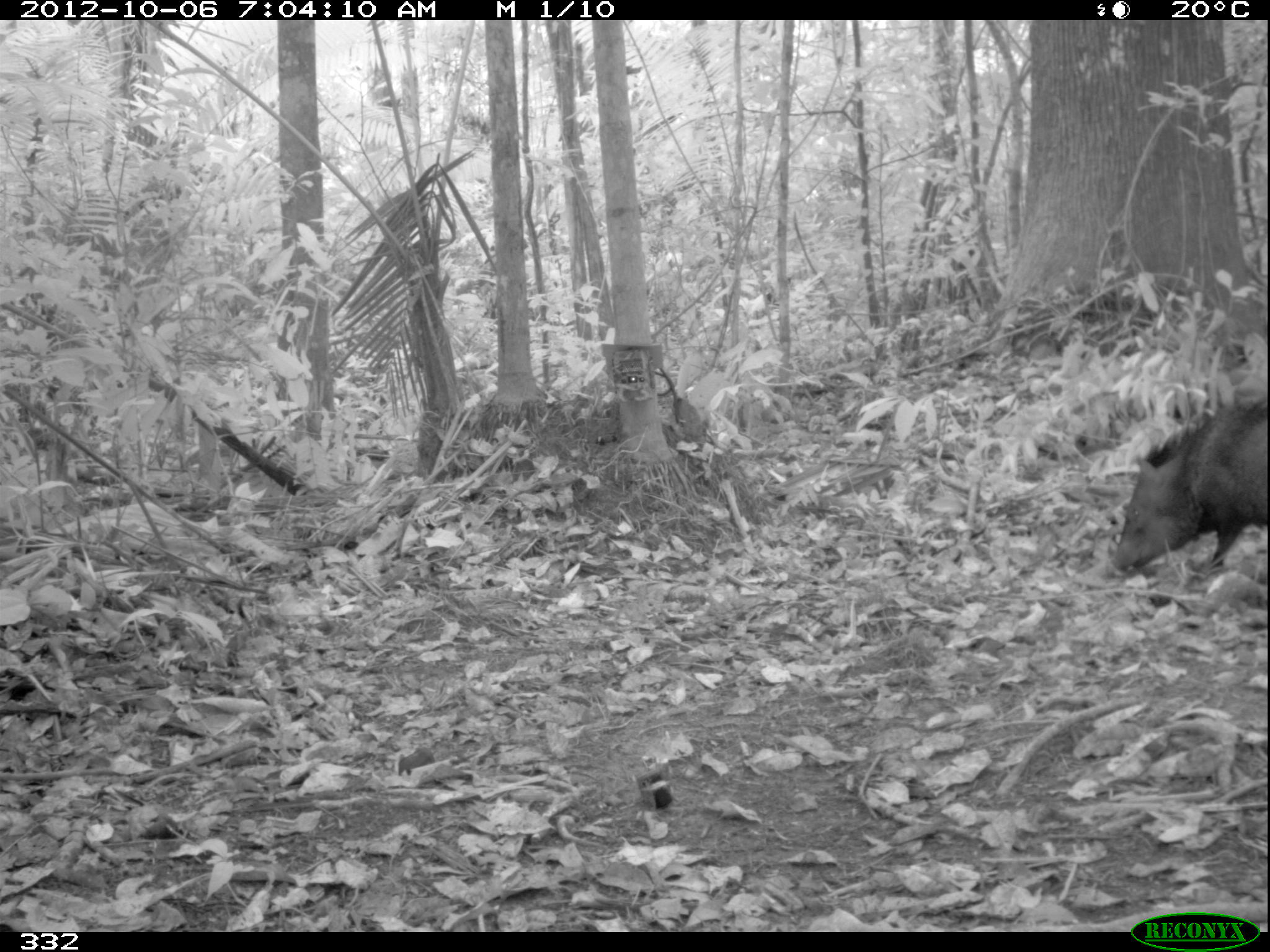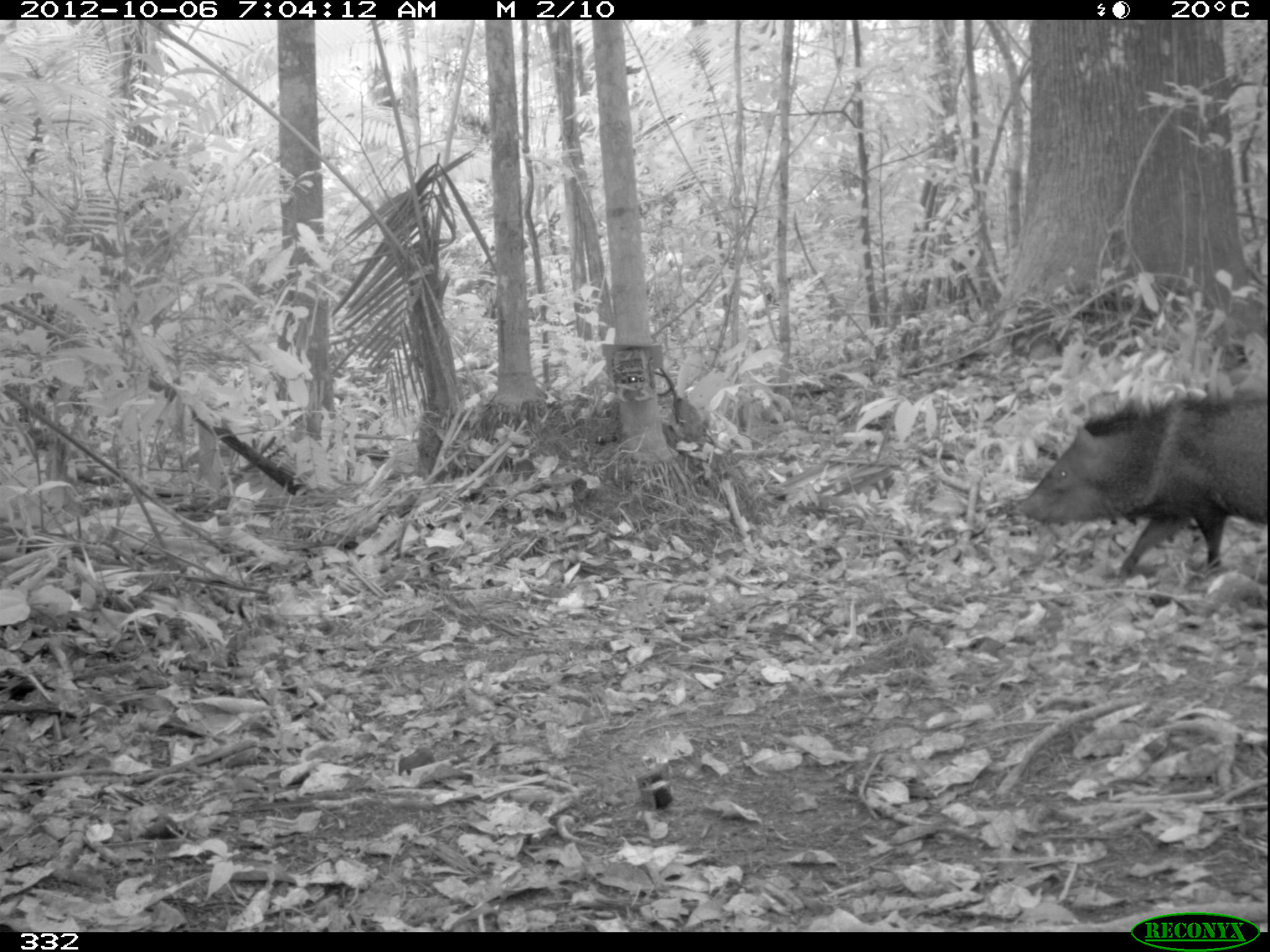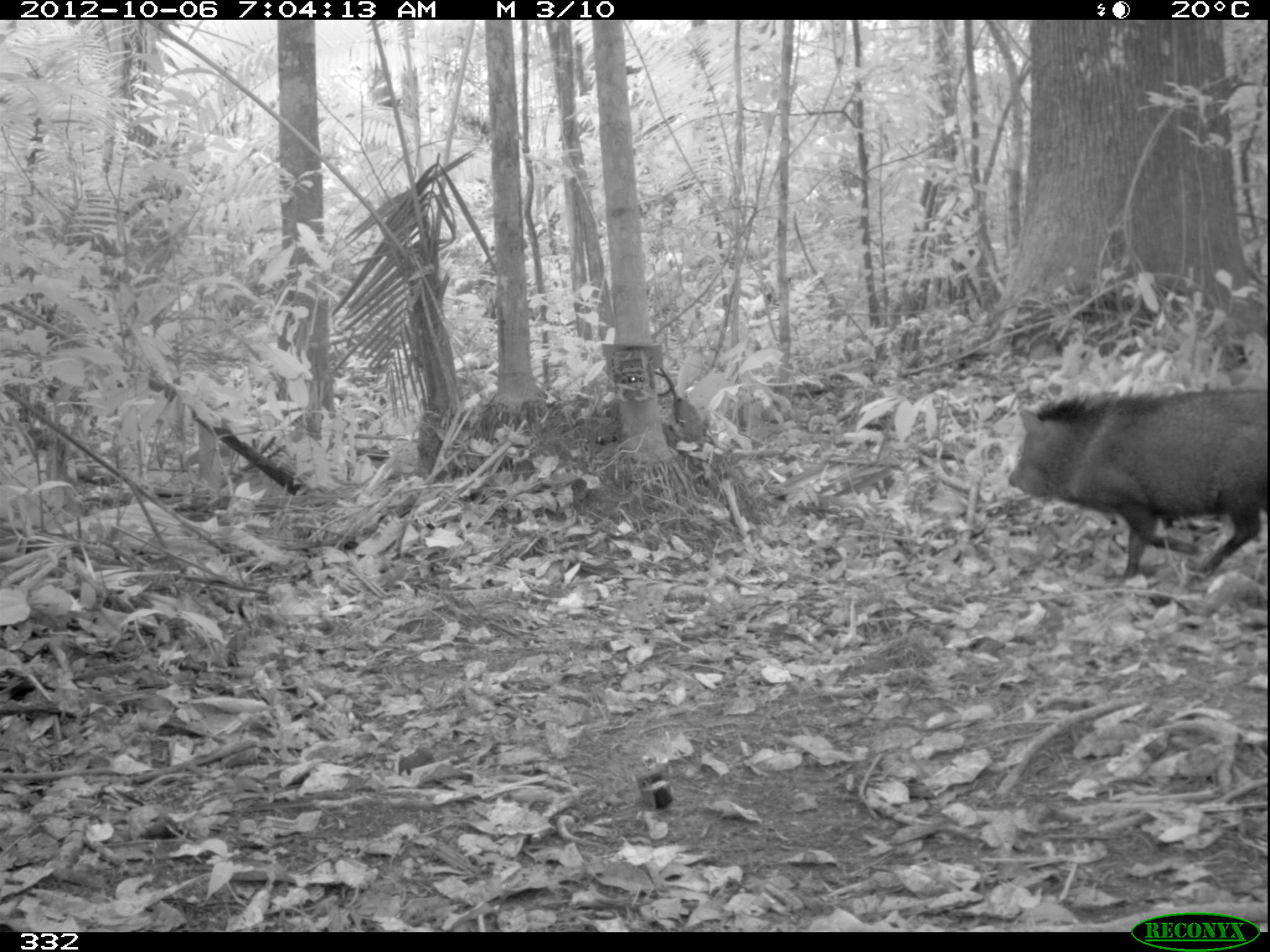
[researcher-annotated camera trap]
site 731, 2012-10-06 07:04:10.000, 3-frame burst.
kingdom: Animalia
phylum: Chordata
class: Mammalia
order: Artiodactyla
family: Tayassuidae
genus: Pecari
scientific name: Pecari tajacu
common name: collared peccary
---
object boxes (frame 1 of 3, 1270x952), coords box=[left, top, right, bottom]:
pecari tajacu: box=[1109, 391, 1267, 577]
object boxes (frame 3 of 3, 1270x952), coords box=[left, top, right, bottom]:
pecari tajacu: box=[1007, 382, 1267, 593]